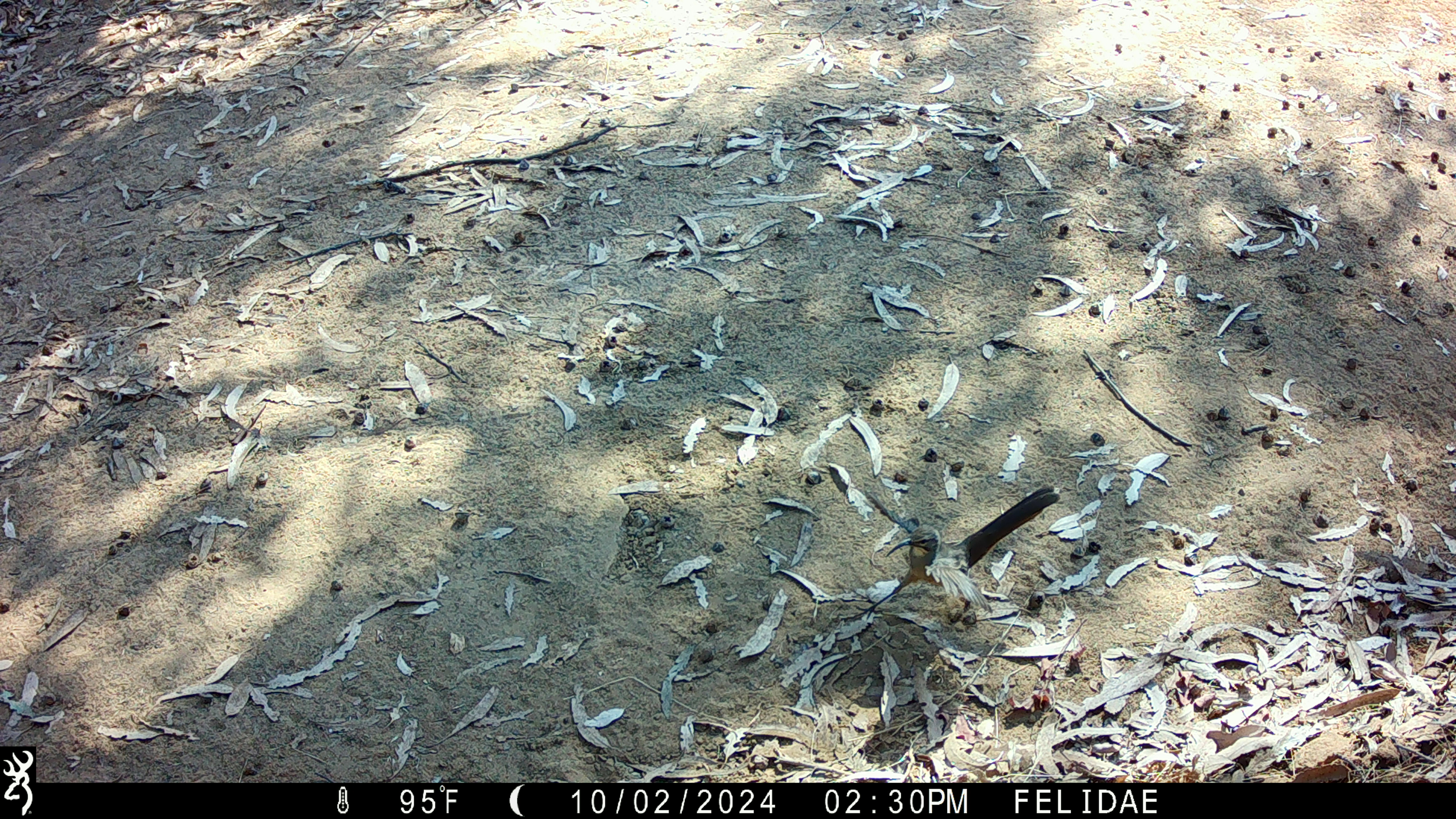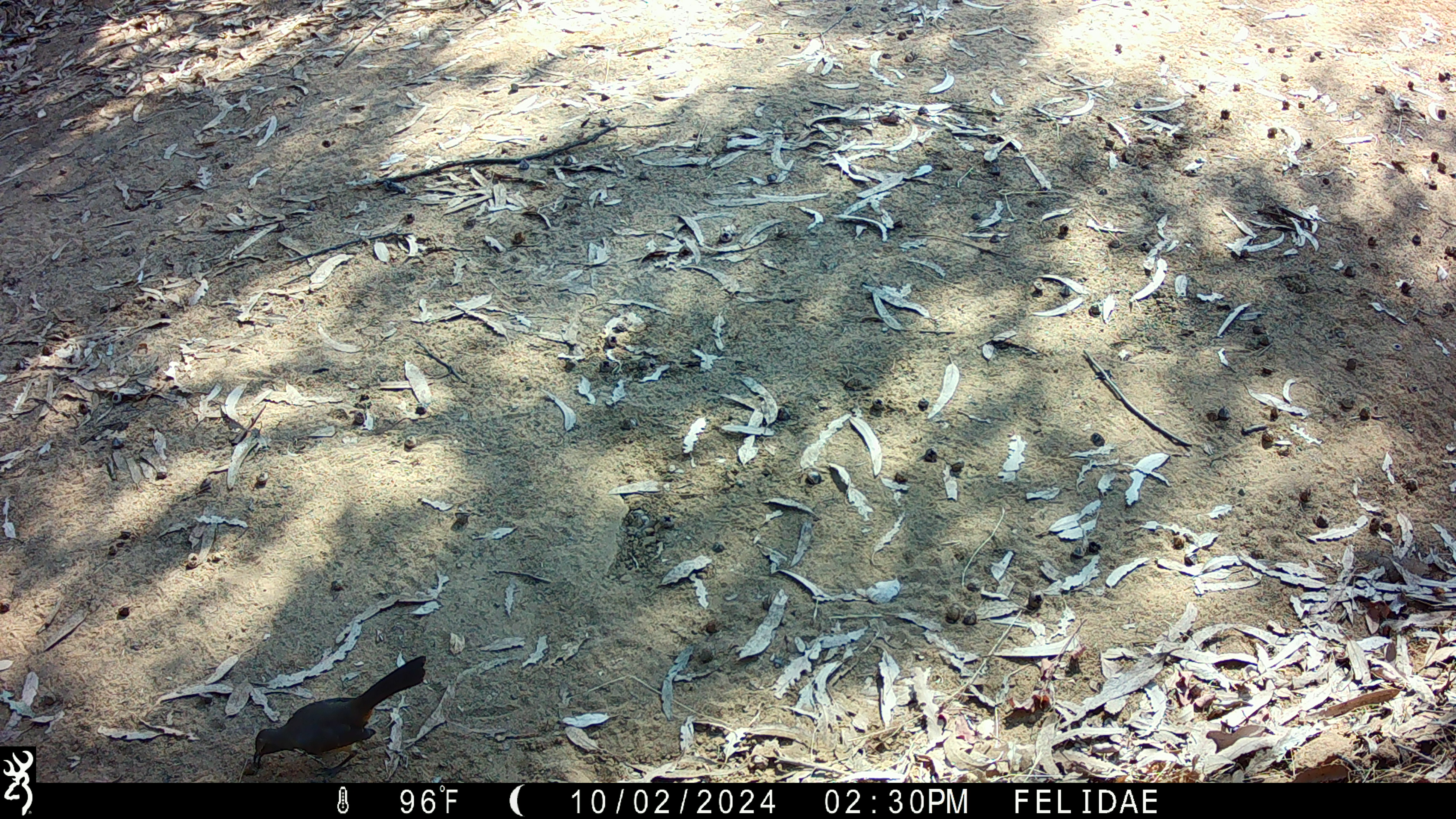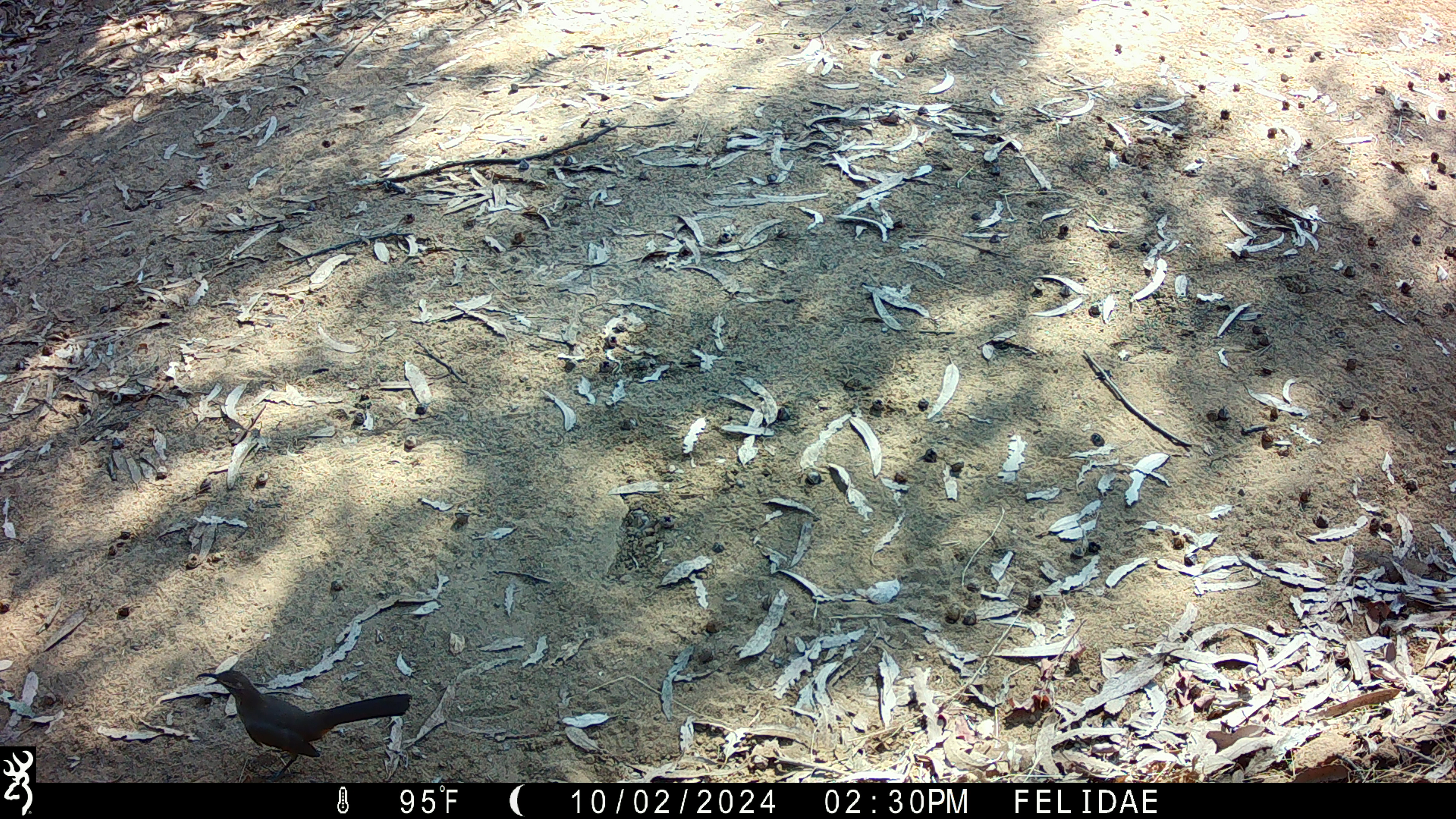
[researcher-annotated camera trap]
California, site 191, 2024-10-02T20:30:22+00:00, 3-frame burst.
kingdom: Animalia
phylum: Chordata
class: Aves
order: Passeriformes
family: Mimidae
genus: Toxostoma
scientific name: Toxostoma redivivum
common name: california thrasher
California thrasher (Toxostoma redivivum).